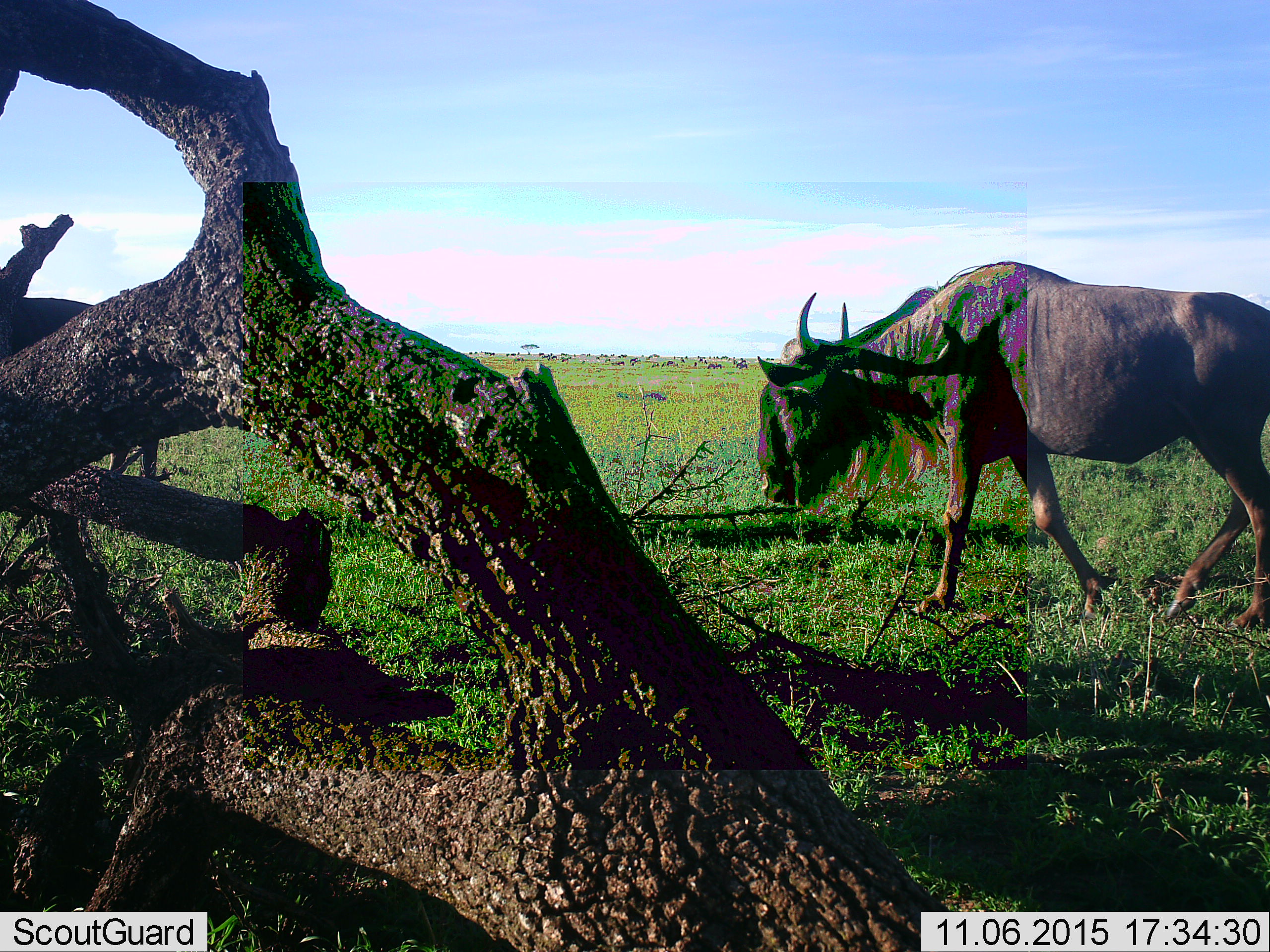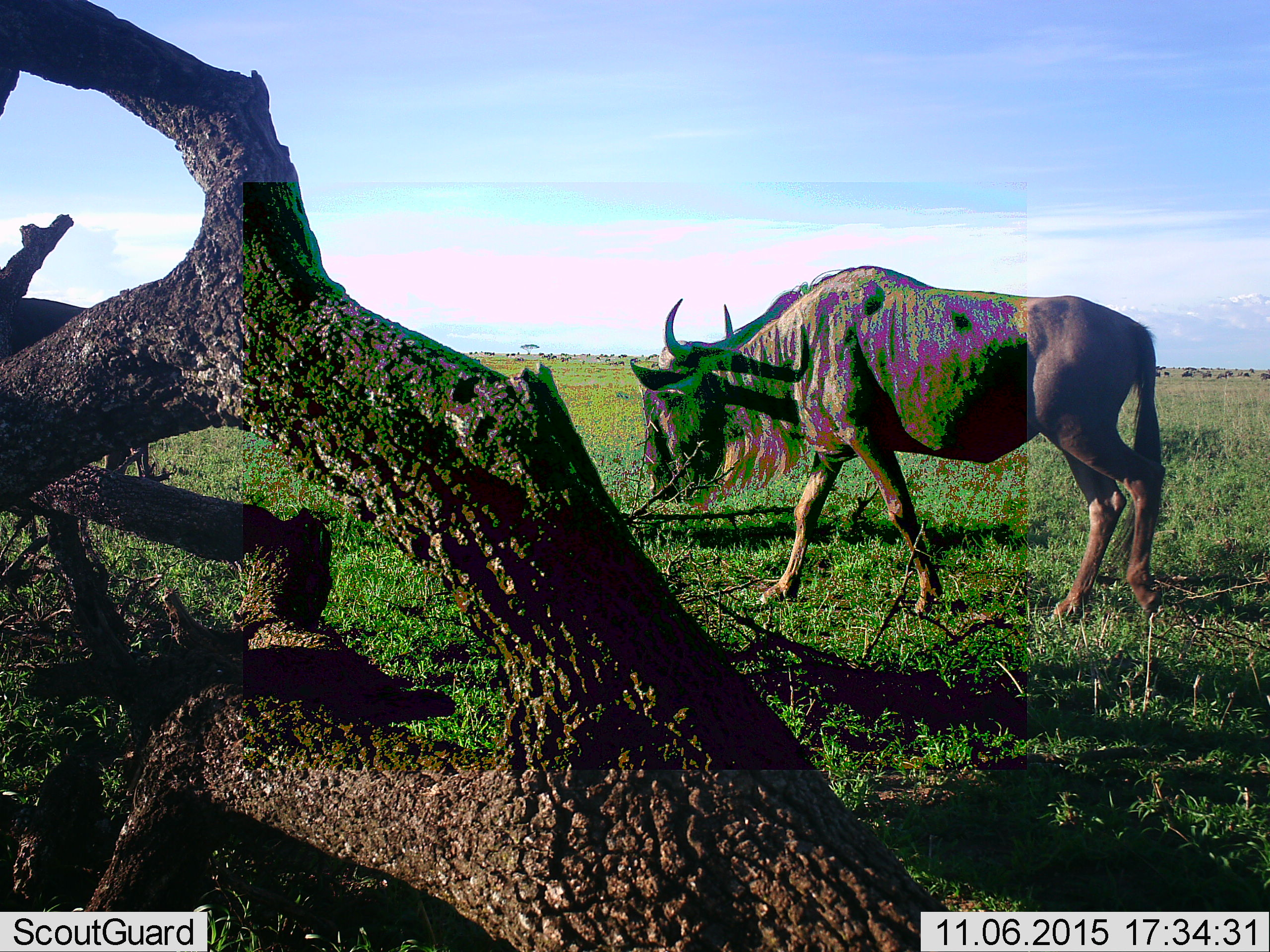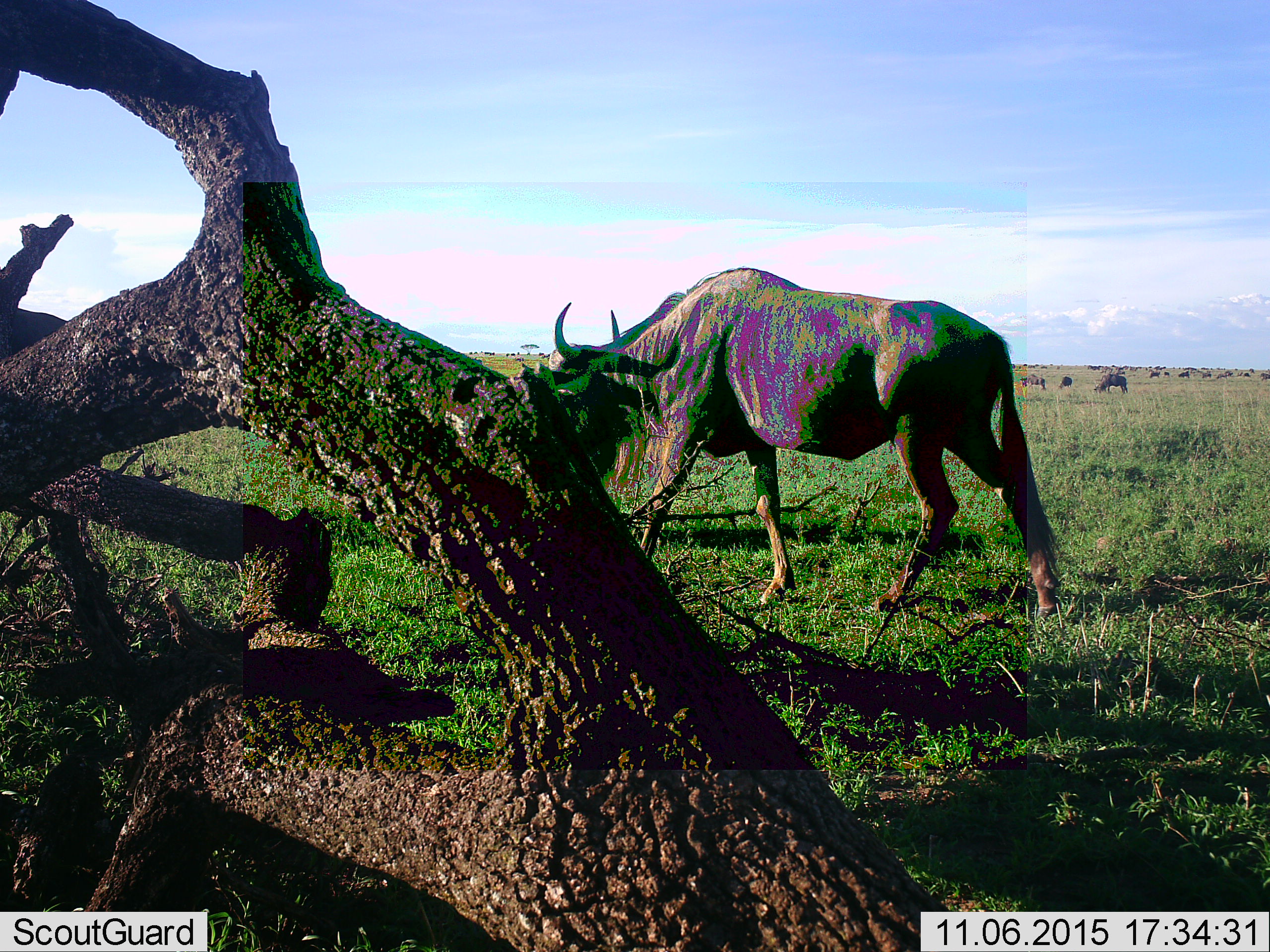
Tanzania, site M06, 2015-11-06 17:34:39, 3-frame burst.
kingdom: Animalia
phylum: Chordata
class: Mammalia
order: Artiodactyla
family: Bovidae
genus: Connochaetes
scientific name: Connochaetes taurinus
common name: blue wildebeest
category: wildebeest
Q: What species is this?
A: Wildebeest (blue wildebeest) (Connochaetes taurinus).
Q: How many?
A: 51+.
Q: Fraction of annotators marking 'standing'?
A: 38%.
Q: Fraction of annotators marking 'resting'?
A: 0%.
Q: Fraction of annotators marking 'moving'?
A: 88%.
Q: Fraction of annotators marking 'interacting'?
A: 0%.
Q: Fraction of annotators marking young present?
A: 0%.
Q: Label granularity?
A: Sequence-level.